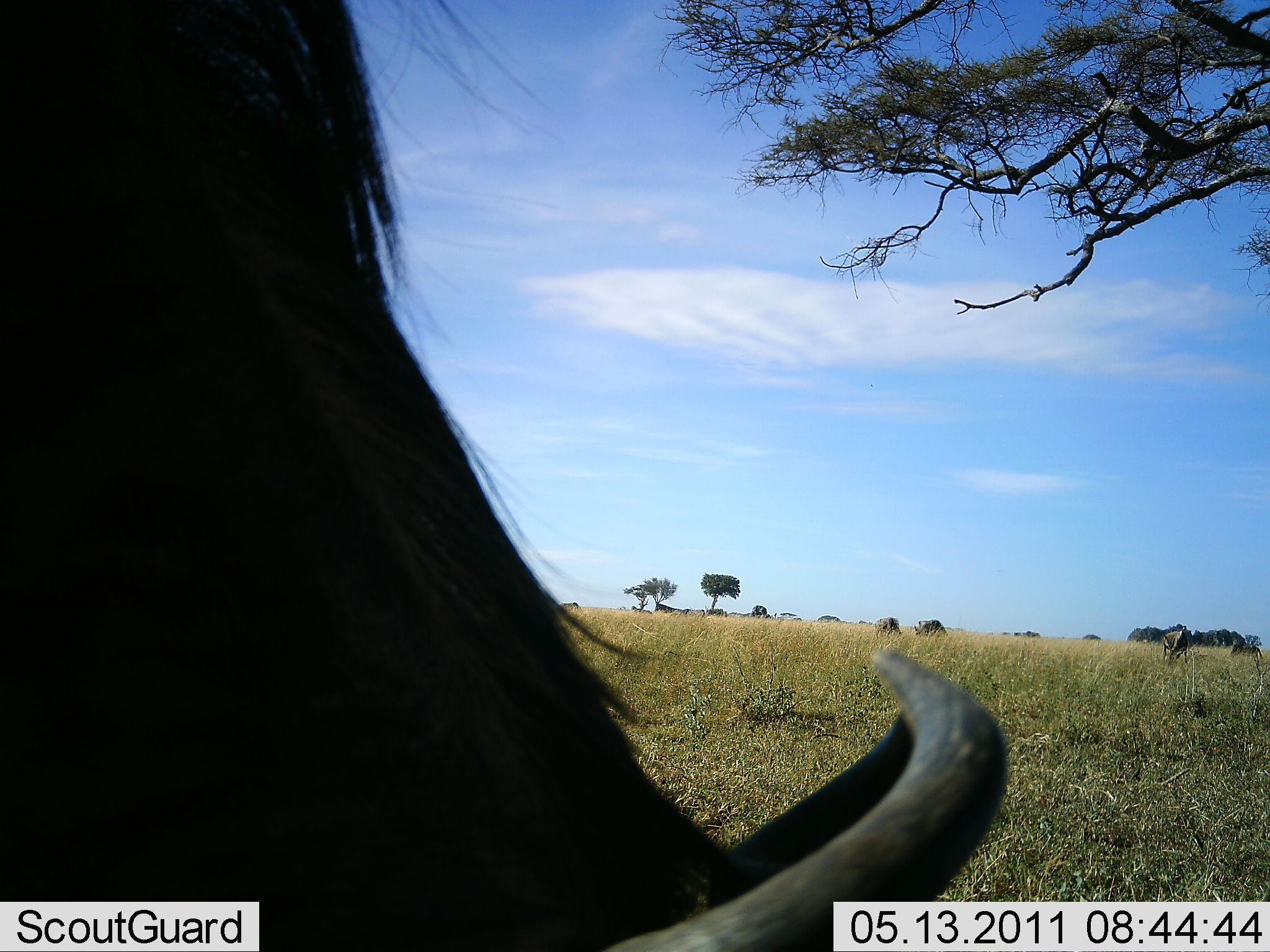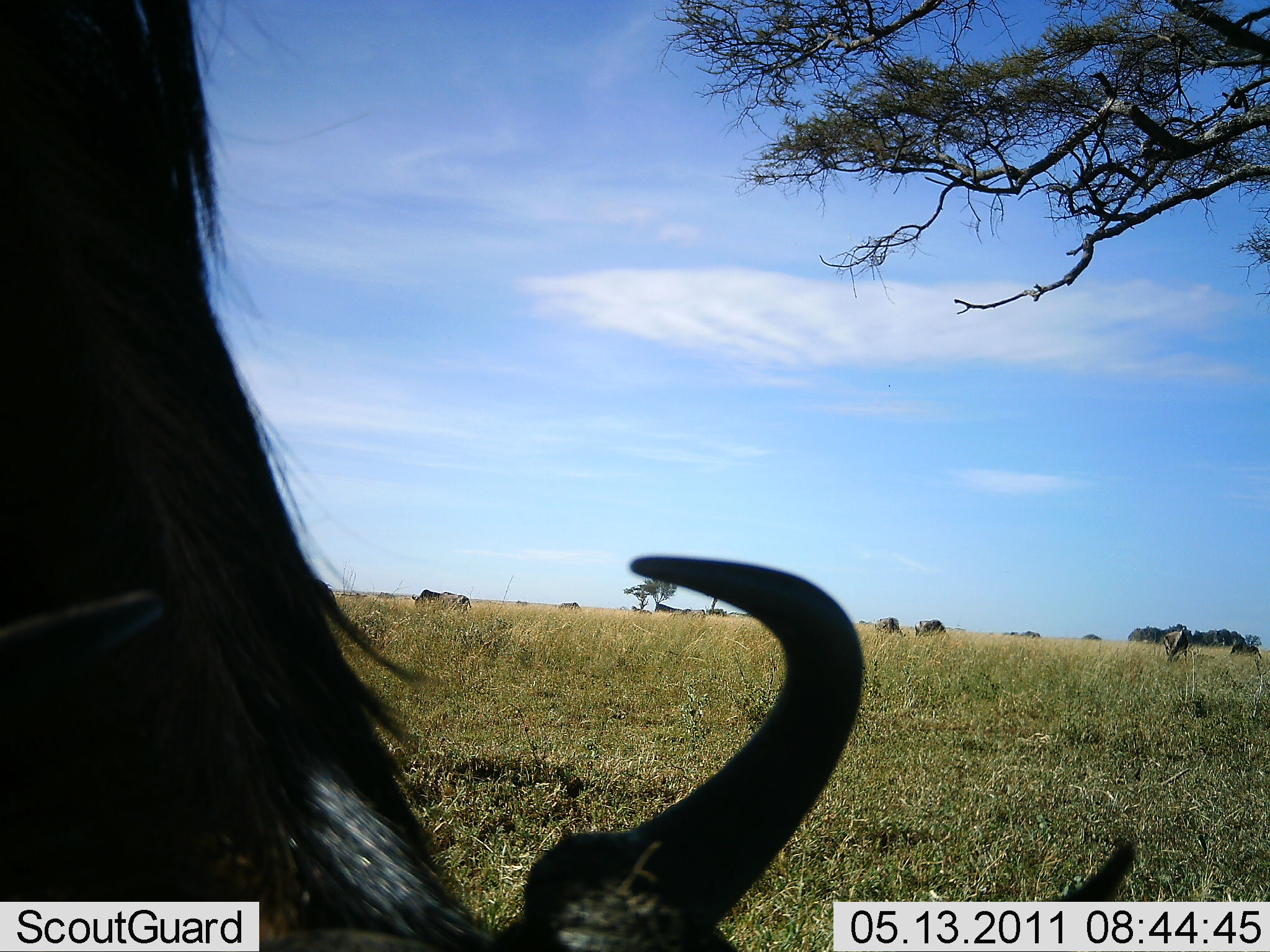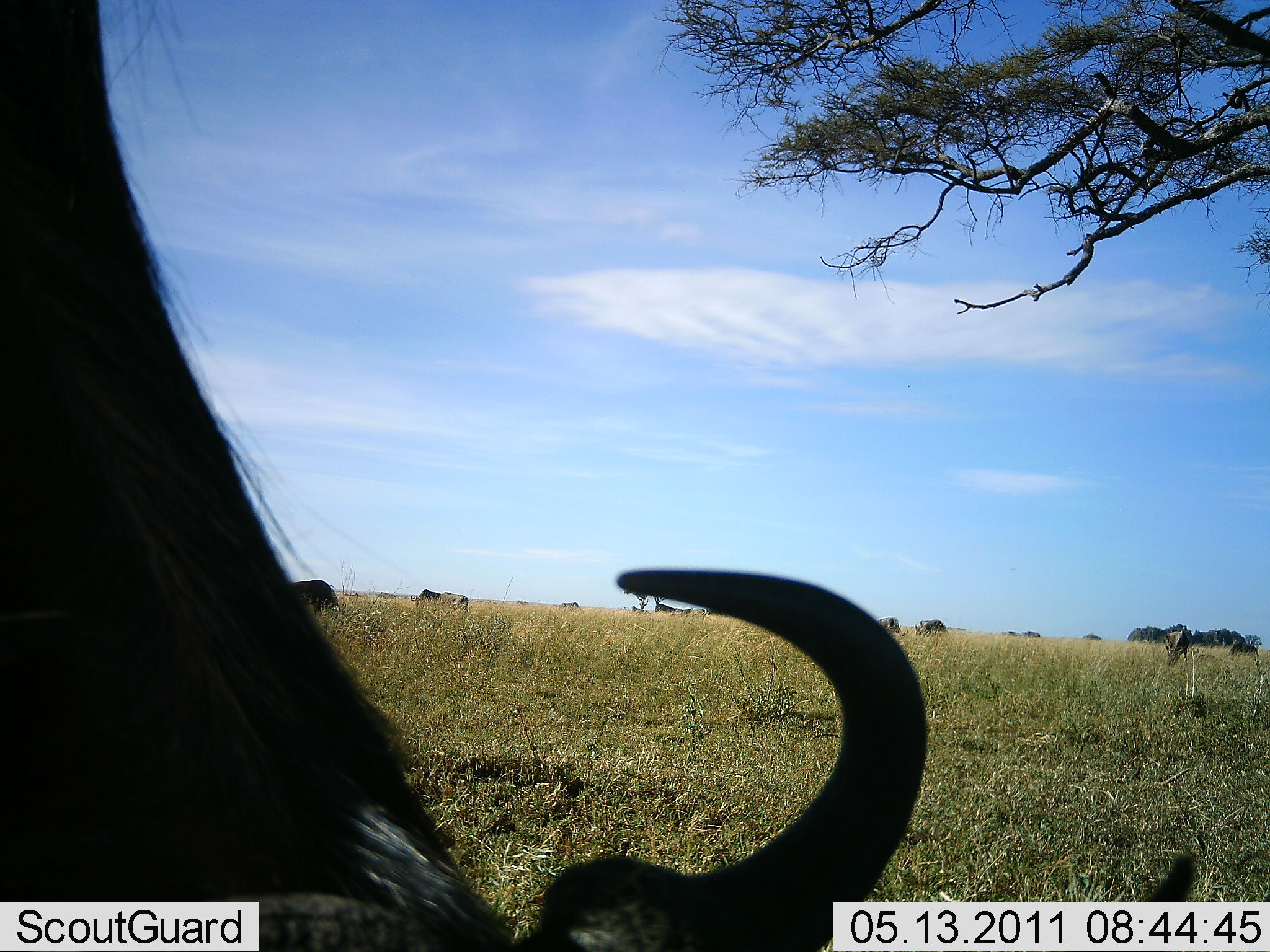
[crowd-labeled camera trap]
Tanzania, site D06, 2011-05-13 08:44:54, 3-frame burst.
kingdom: Animalia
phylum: Chordata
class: Mammalia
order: Artiodactyla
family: Bovidae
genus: Connochaetes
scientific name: Connochaetes taurinus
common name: blue wildebeest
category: wildebeest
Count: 7.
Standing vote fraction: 60%.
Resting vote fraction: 0%.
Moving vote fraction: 10%.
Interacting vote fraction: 0%.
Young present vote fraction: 0%.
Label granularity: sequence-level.